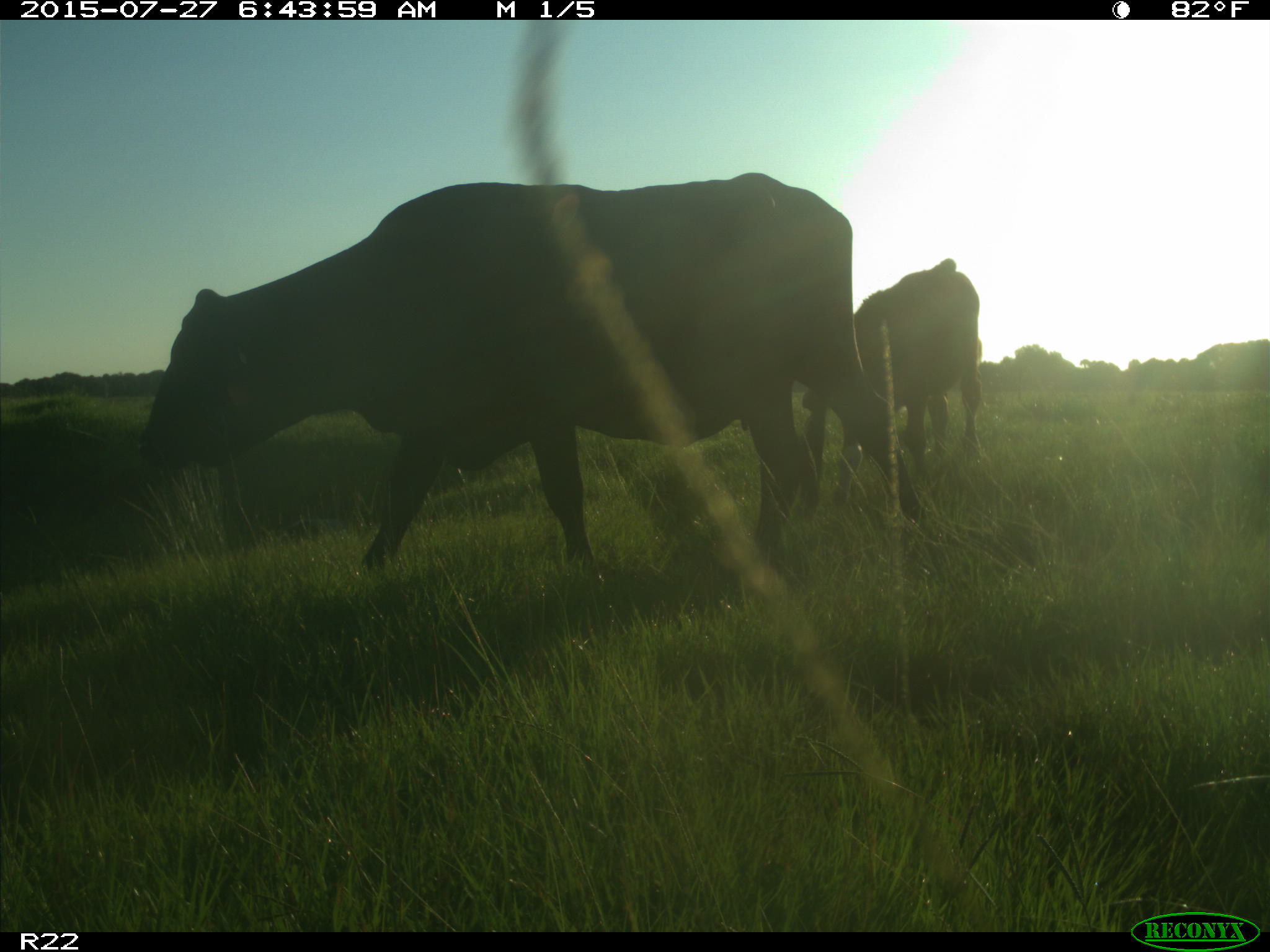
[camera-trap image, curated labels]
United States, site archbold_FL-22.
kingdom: Animalia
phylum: Chordata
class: Mammalia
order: Artiodactyla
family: Bovidae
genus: Bos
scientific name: Bos taurus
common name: domestic cow